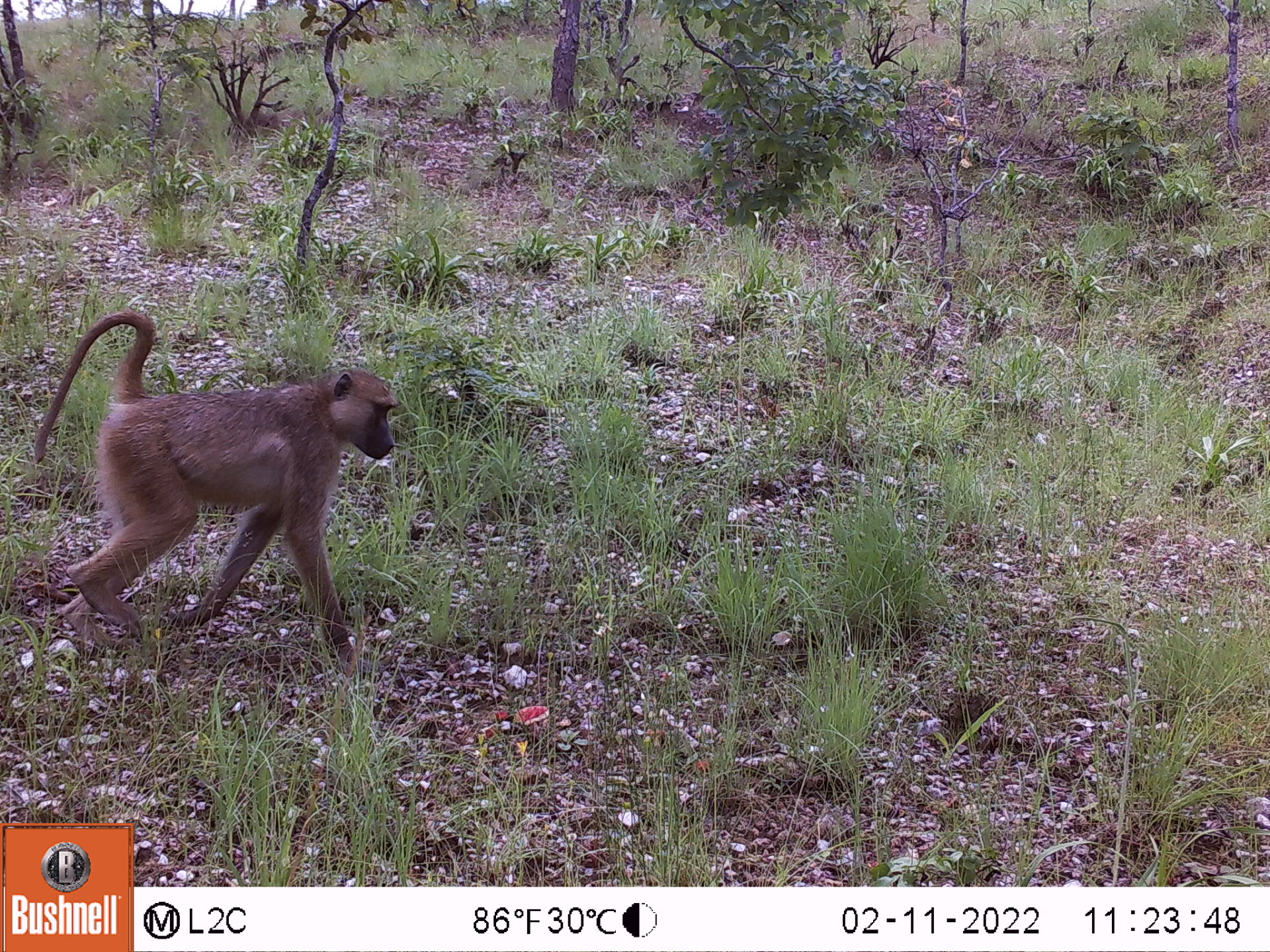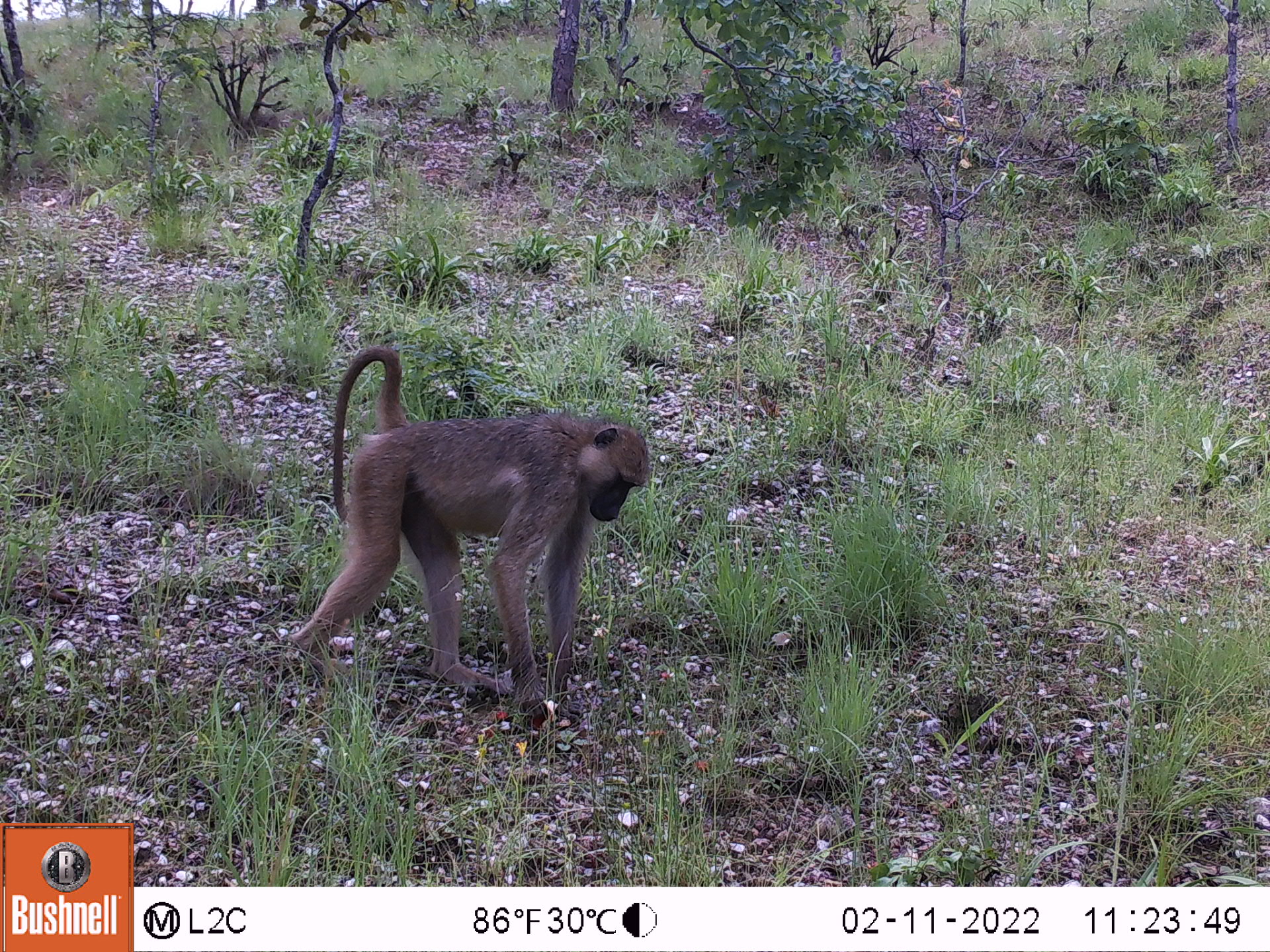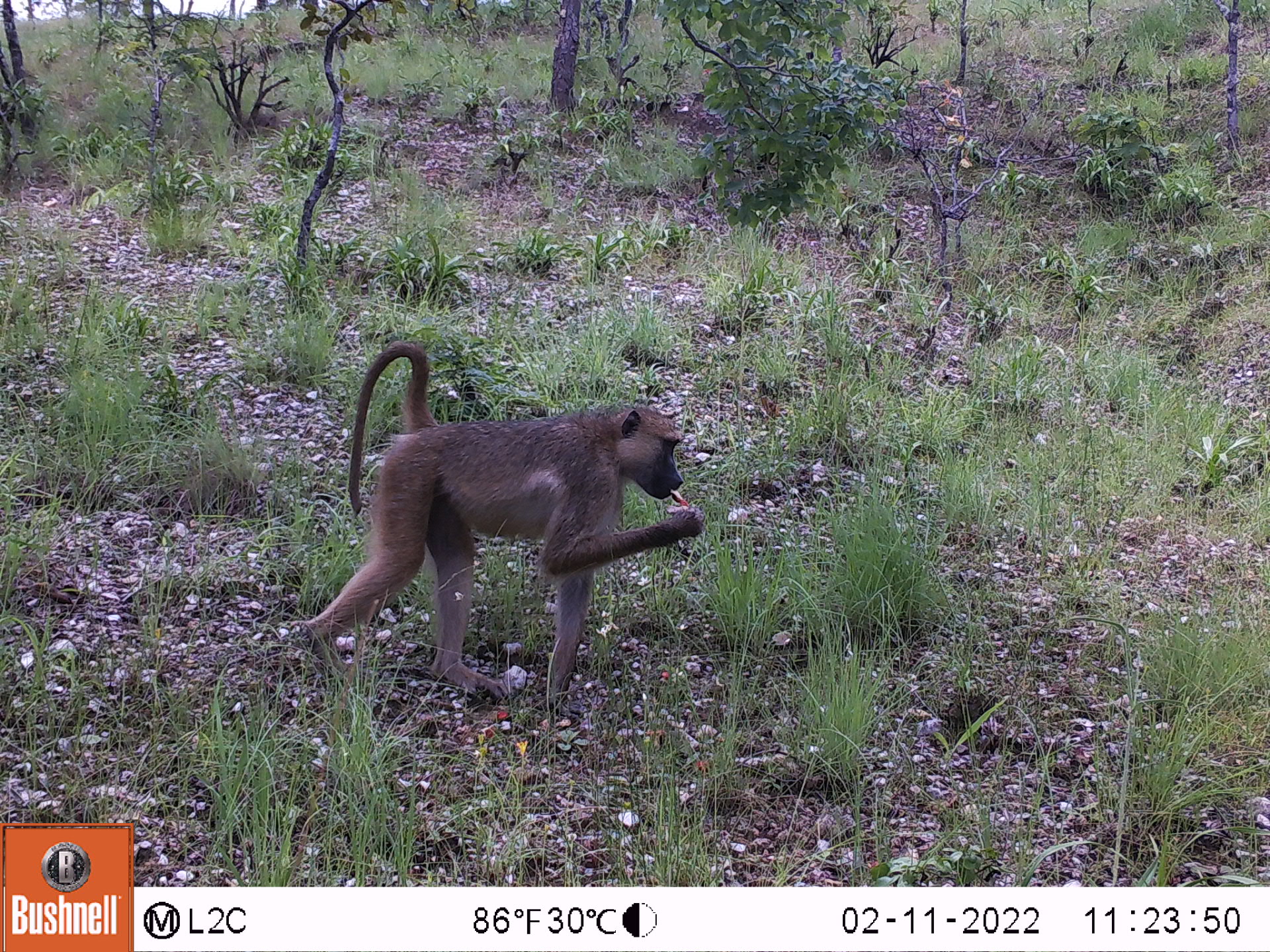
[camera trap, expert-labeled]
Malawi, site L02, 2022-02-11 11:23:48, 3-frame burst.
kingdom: Animalia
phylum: Chordata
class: Mammalia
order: Primates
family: Cercopithecidae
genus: Papio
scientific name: Papio cynocephalus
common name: yellow baboon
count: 1